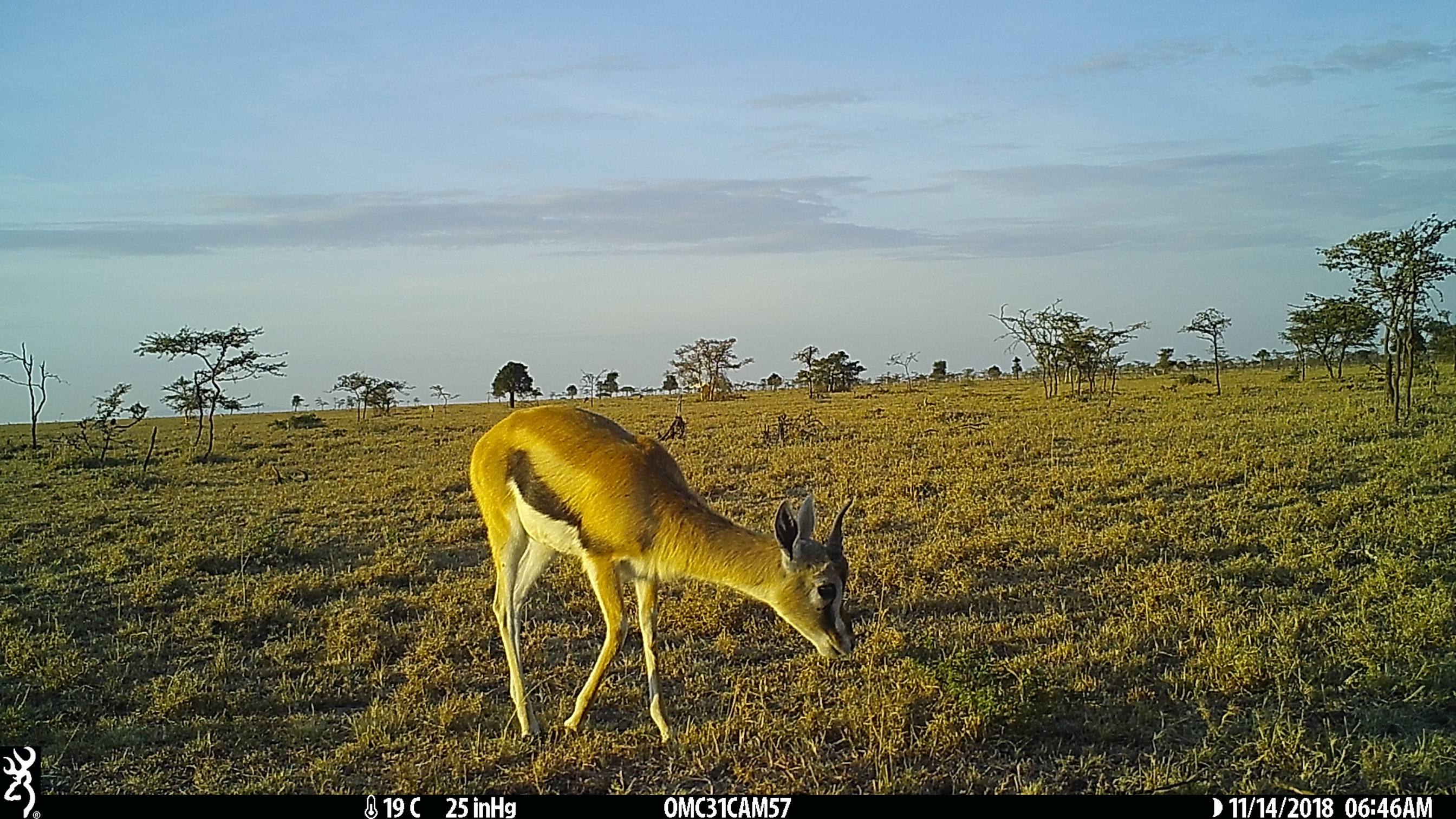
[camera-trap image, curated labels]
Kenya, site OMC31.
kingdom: Animalia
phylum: Chordata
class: Mammalia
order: Artiodactyla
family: Bovidae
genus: Eudorcas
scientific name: Eudorcas thomsonii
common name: thomon's gazelle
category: gazelle thomsons